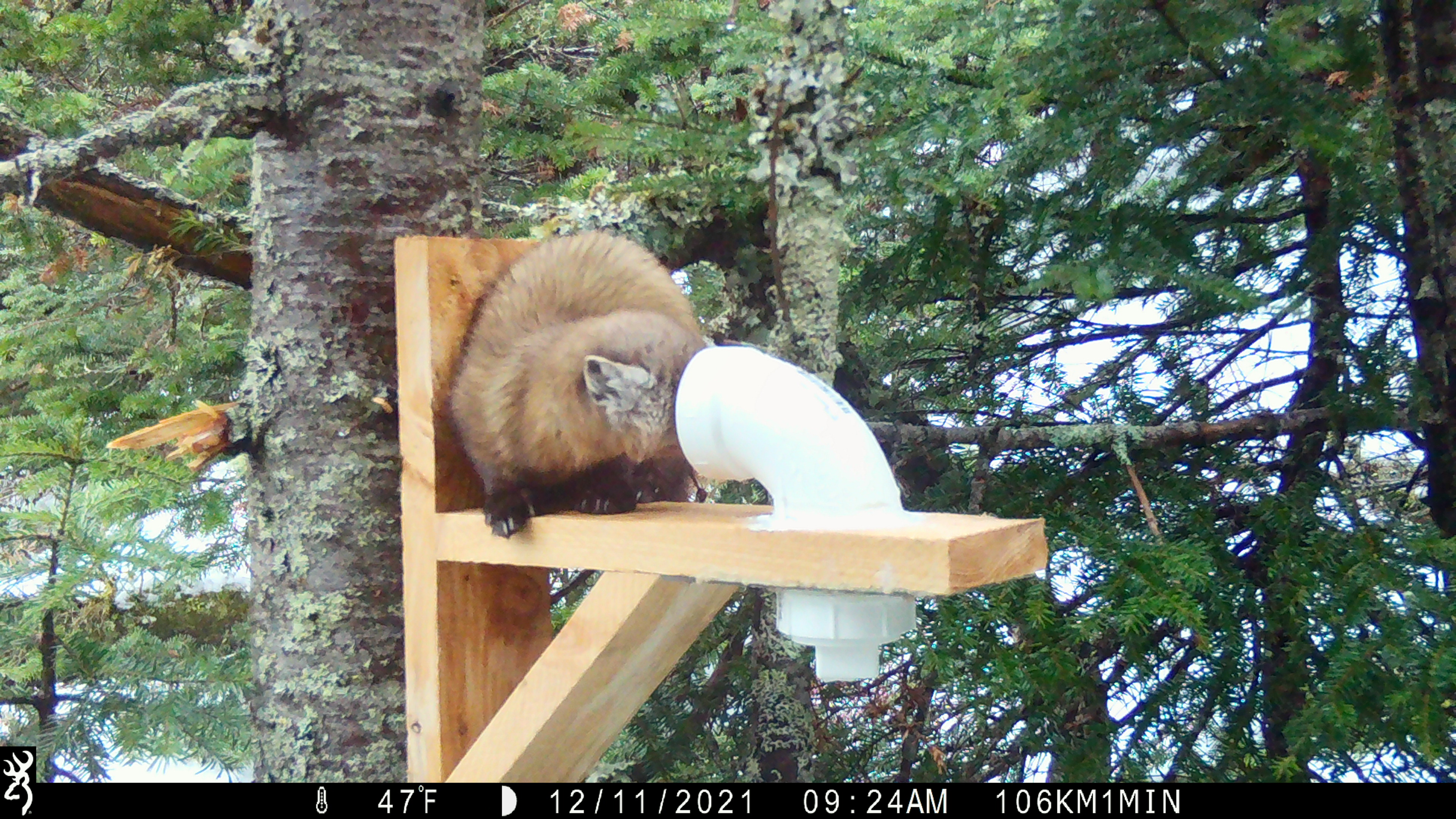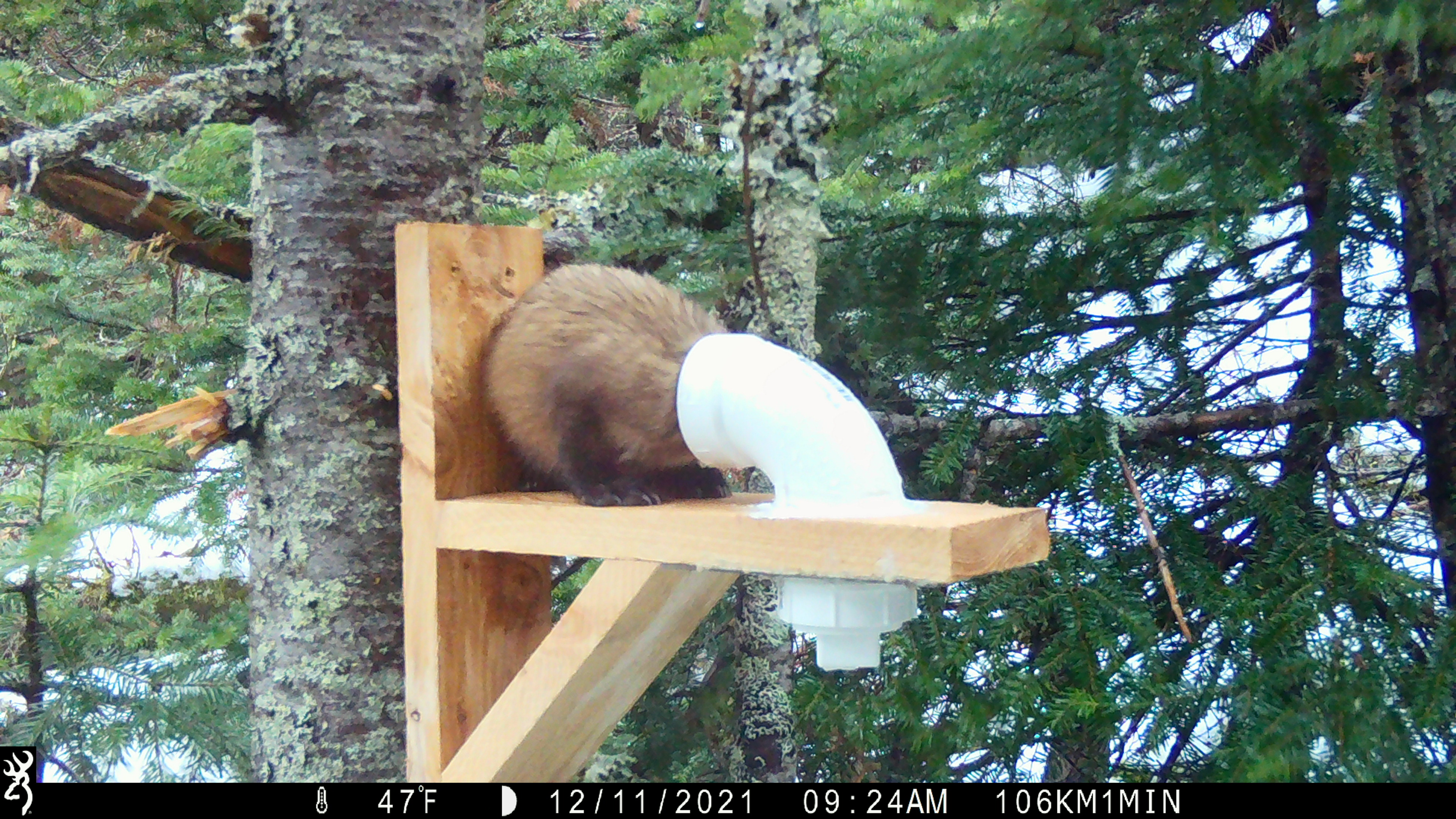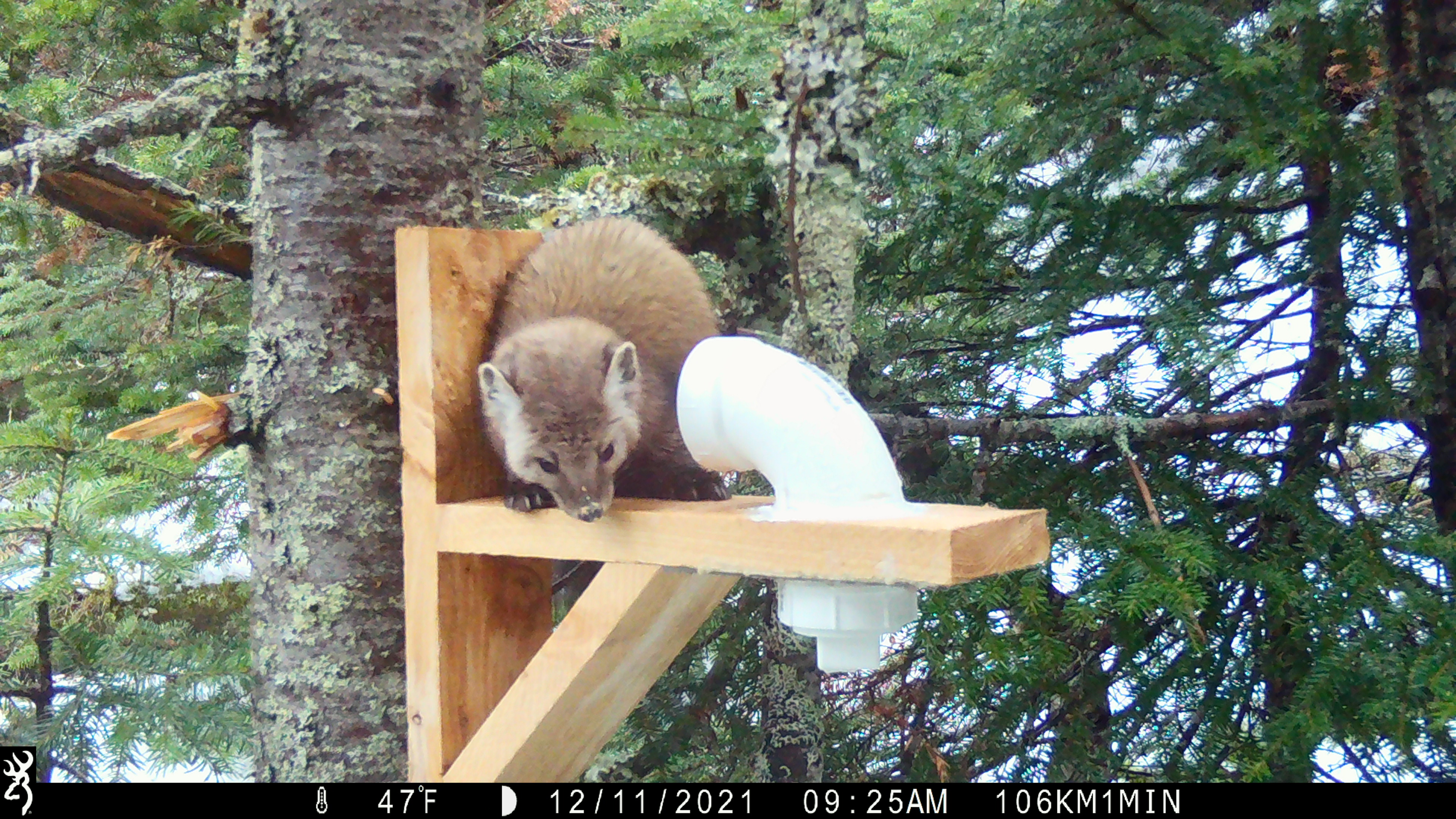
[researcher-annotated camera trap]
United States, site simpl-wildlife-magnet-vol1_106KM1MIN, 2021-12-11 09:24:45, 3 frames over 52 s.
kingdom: Animalia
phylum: Chordata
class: Mammalia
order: Carnivora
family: Mustelidae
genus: Martes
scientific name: Martes americana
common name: american marten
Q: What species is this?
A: American marten (Martes americana).